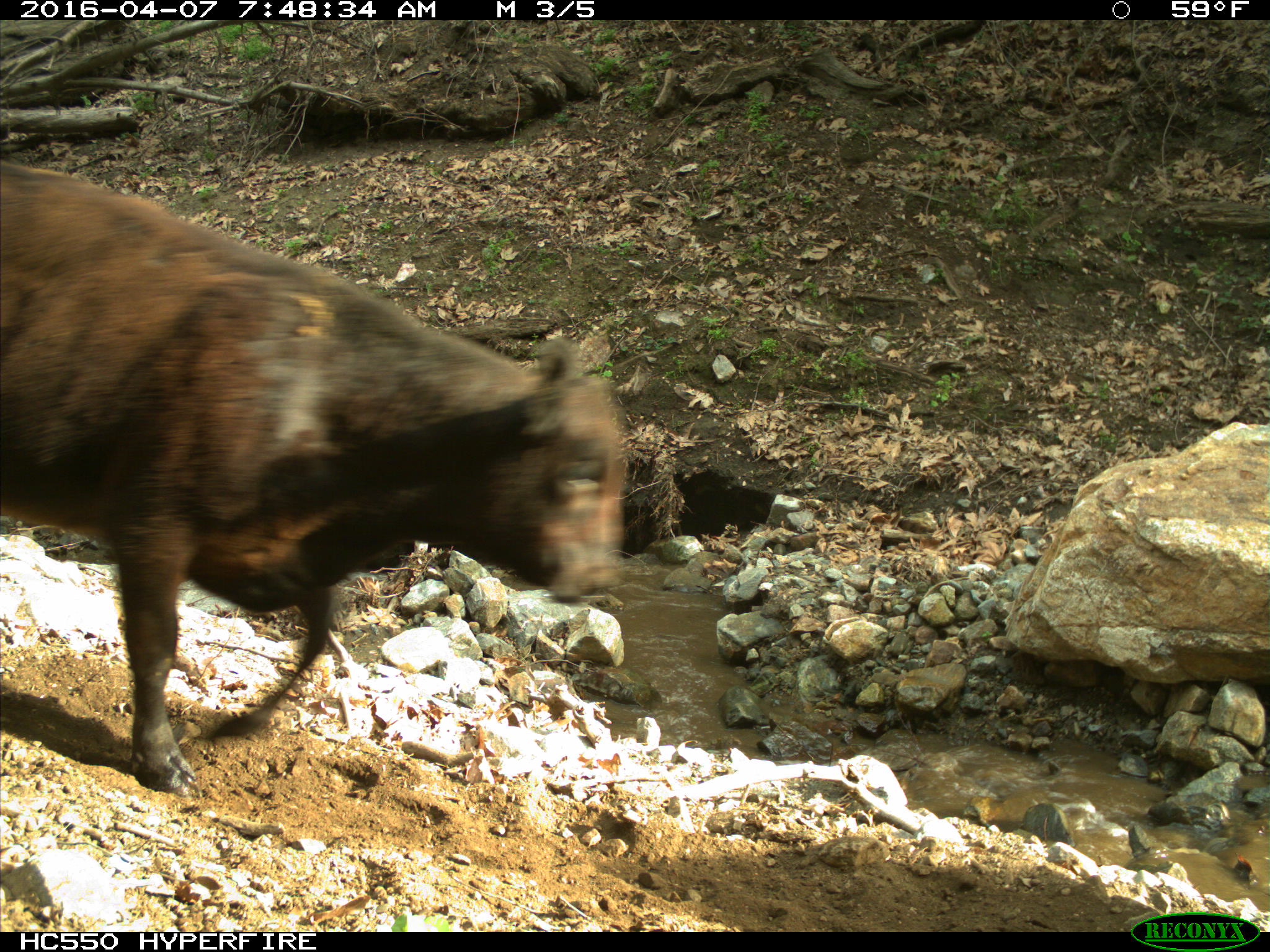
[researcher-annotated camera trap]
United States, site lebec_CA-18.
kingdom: Animalia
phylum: Chordata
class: Mammalia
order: Artiodactyla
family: Bovidae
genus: Bos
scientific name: Bos taurus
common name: domestic cow